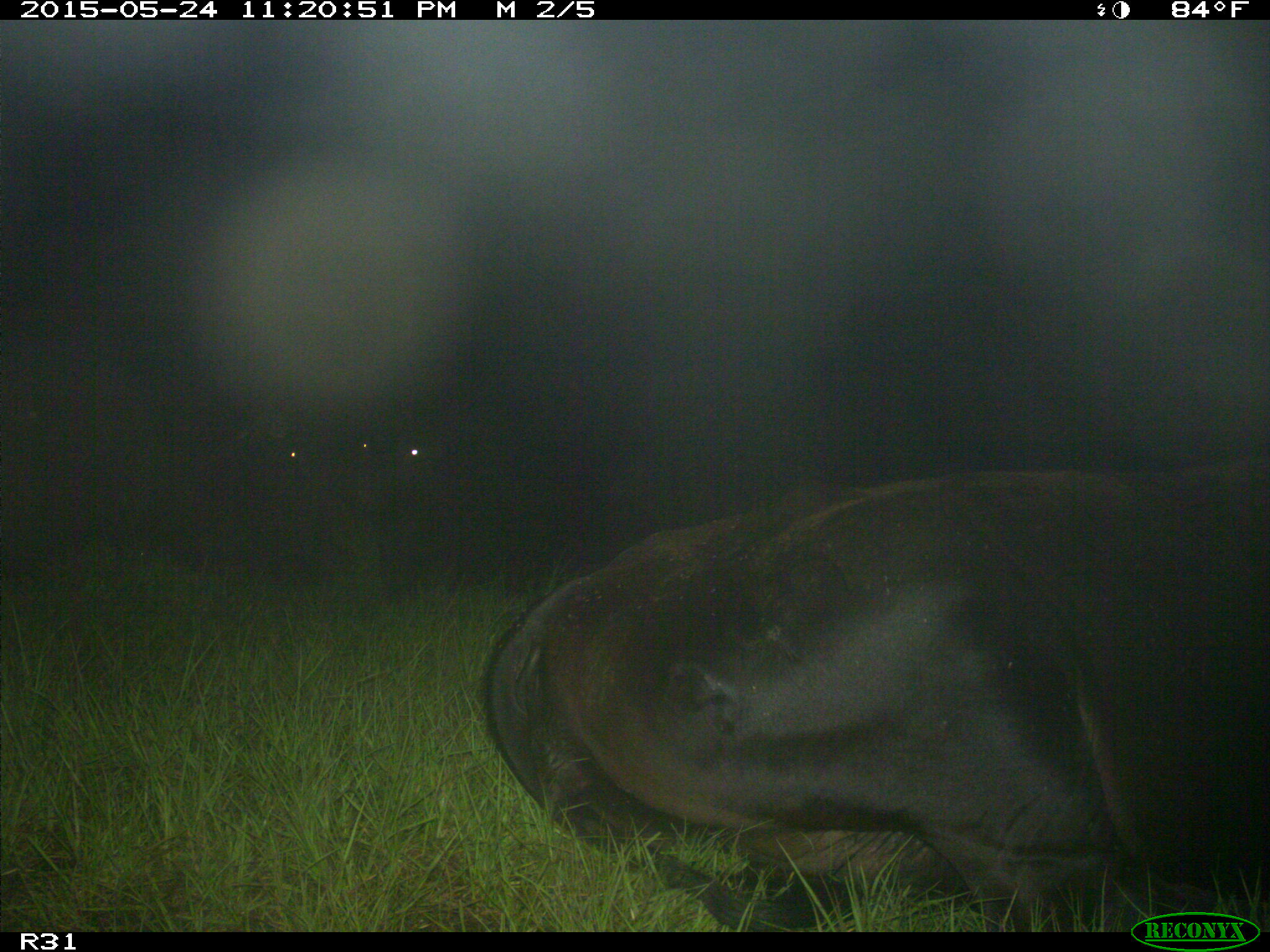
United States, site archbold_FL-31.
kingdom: Animalia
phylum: Chordata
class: Mammalia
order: Artiodactyla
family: Bovidae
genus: Bos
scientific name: Bos taurus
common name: domestic cow